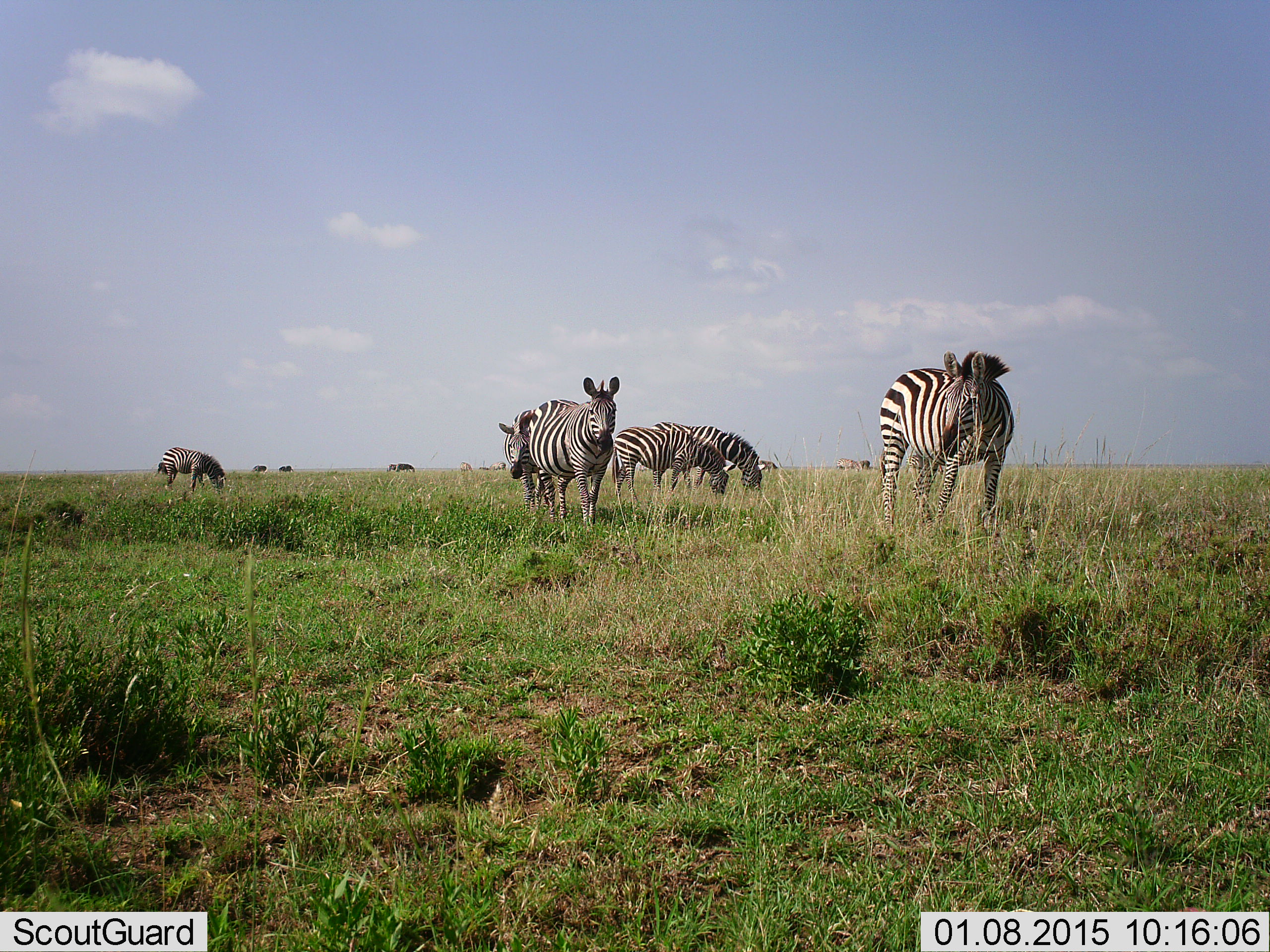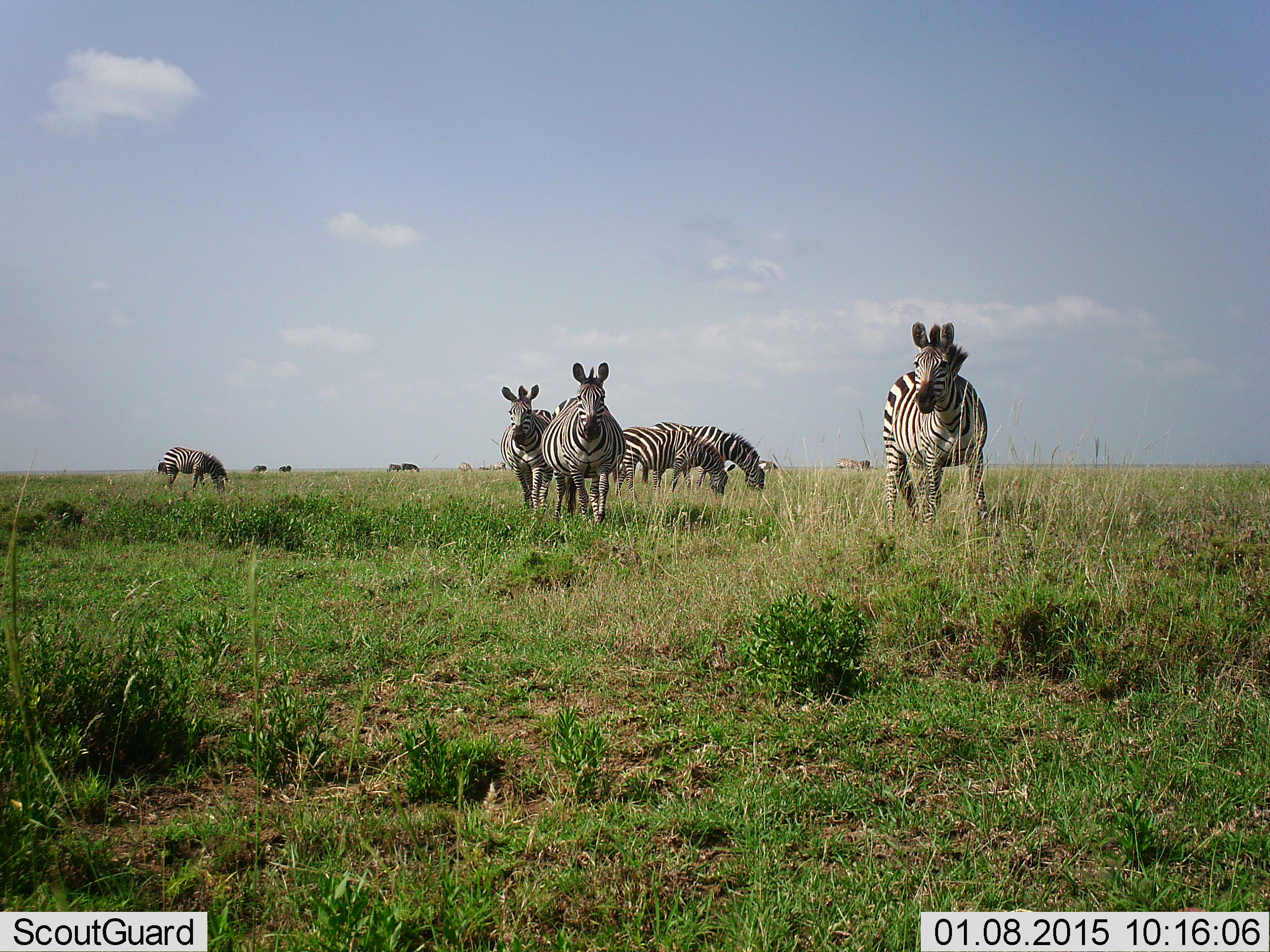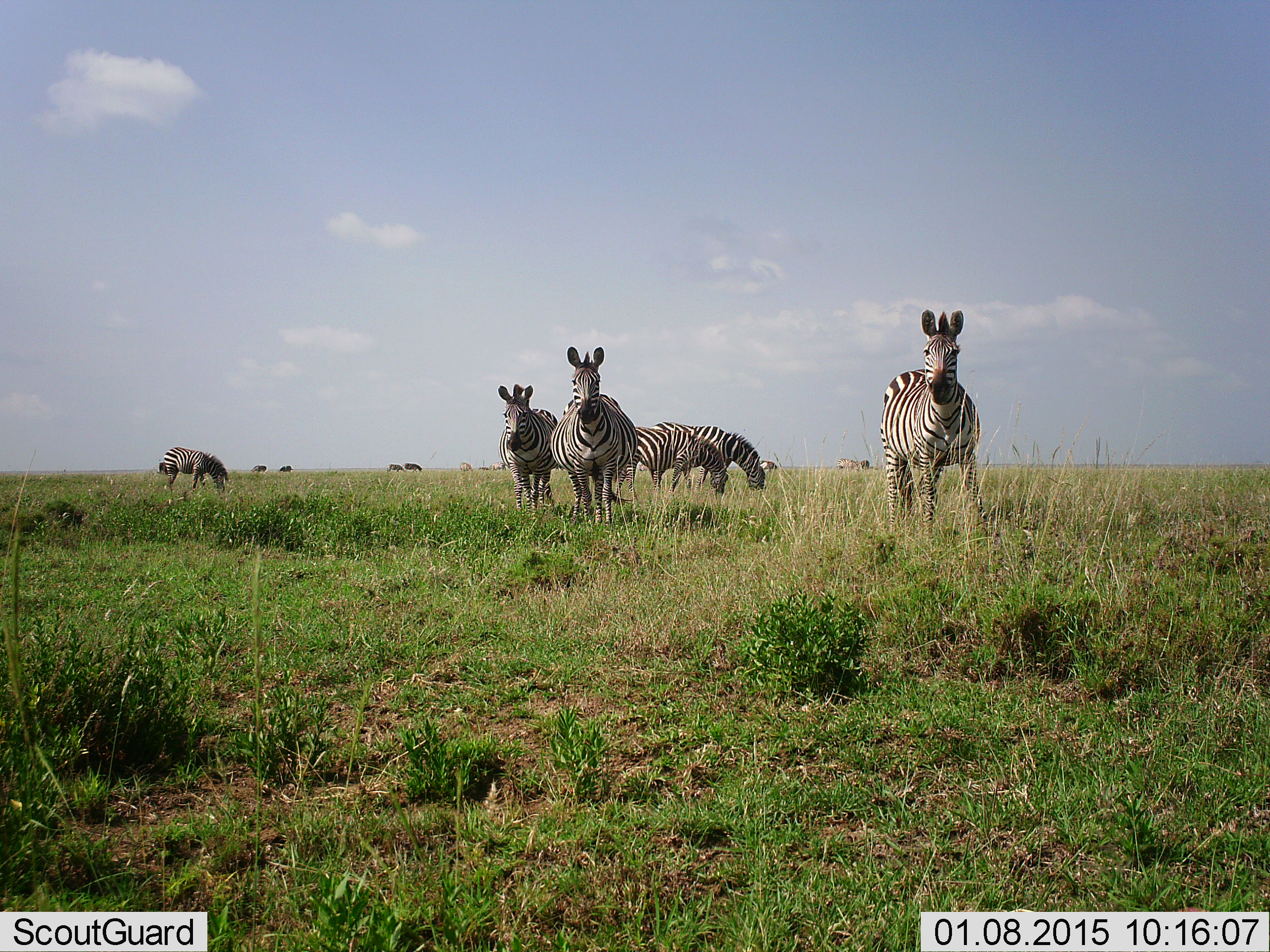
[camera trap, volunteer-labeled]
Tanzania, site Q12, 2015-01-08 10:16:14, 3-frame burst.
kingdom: Animalia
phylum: Chordata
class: Mammalia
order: Perissodactyla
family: Equidae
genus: Equus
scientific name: Equus quagga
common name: plains zebra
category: zebra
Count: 10.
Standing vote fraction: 70%.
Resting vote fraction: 0%.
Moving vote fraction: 70%.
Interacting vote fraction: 0%.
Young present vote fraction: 0%.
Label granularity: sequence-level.